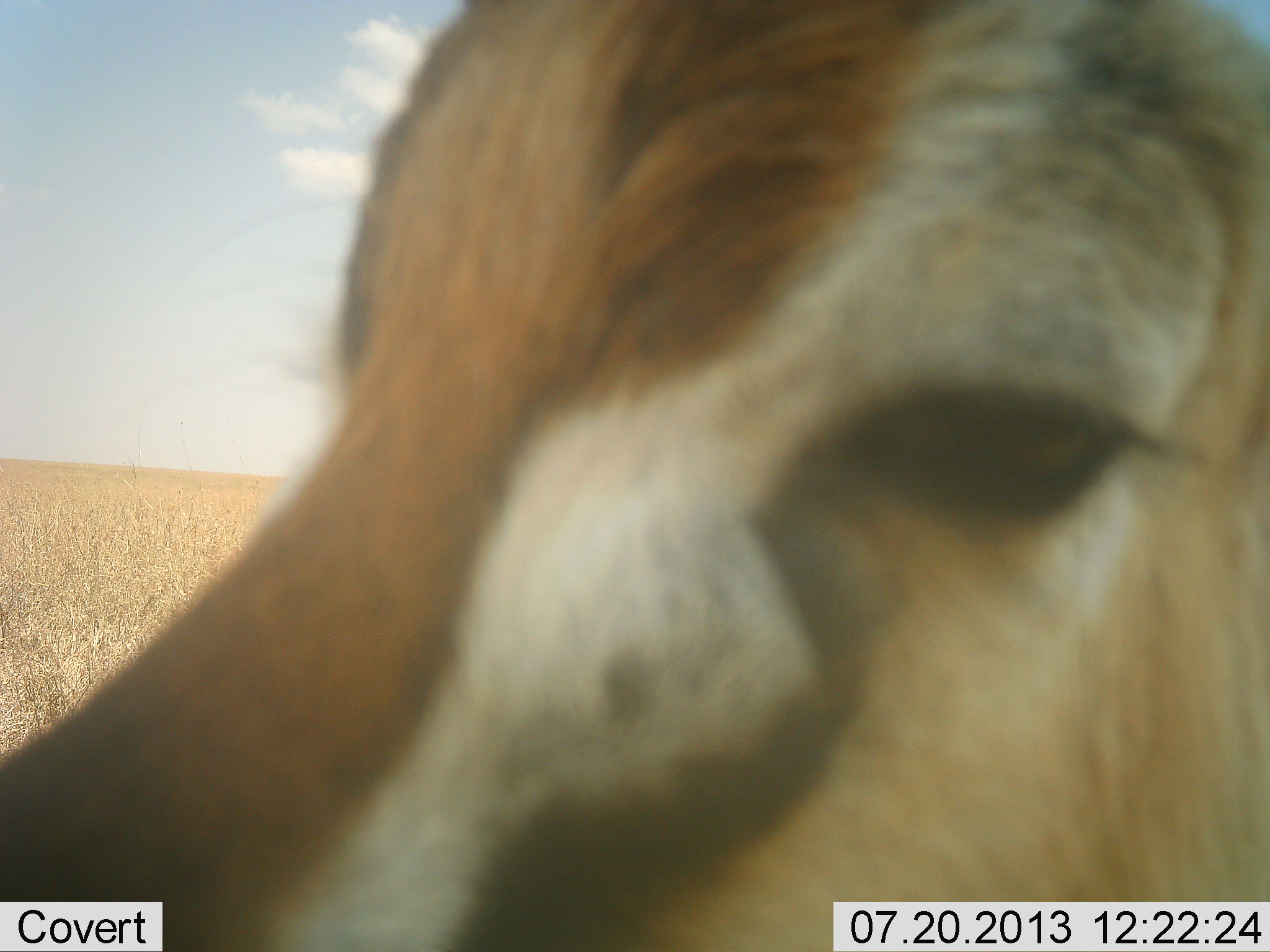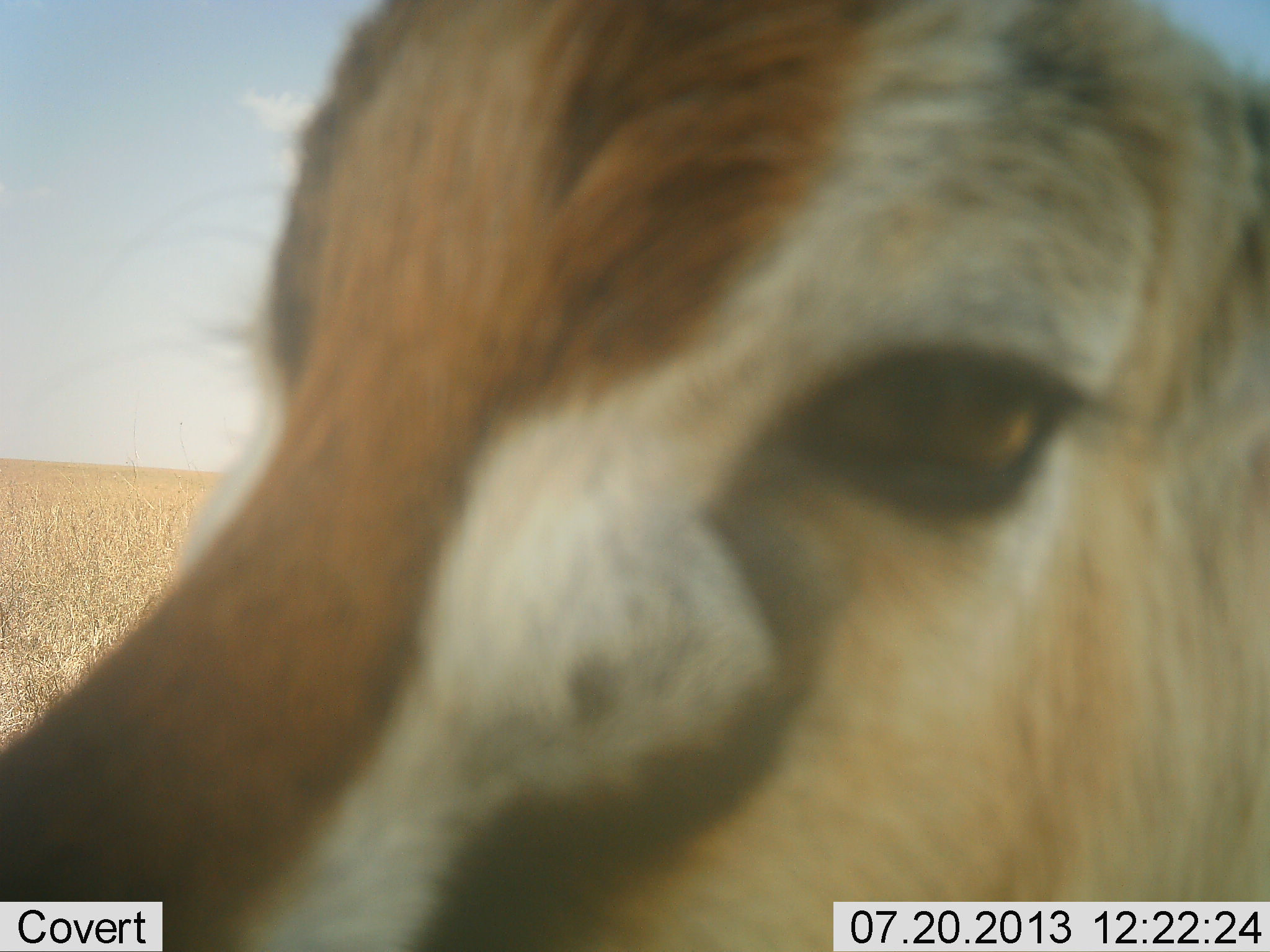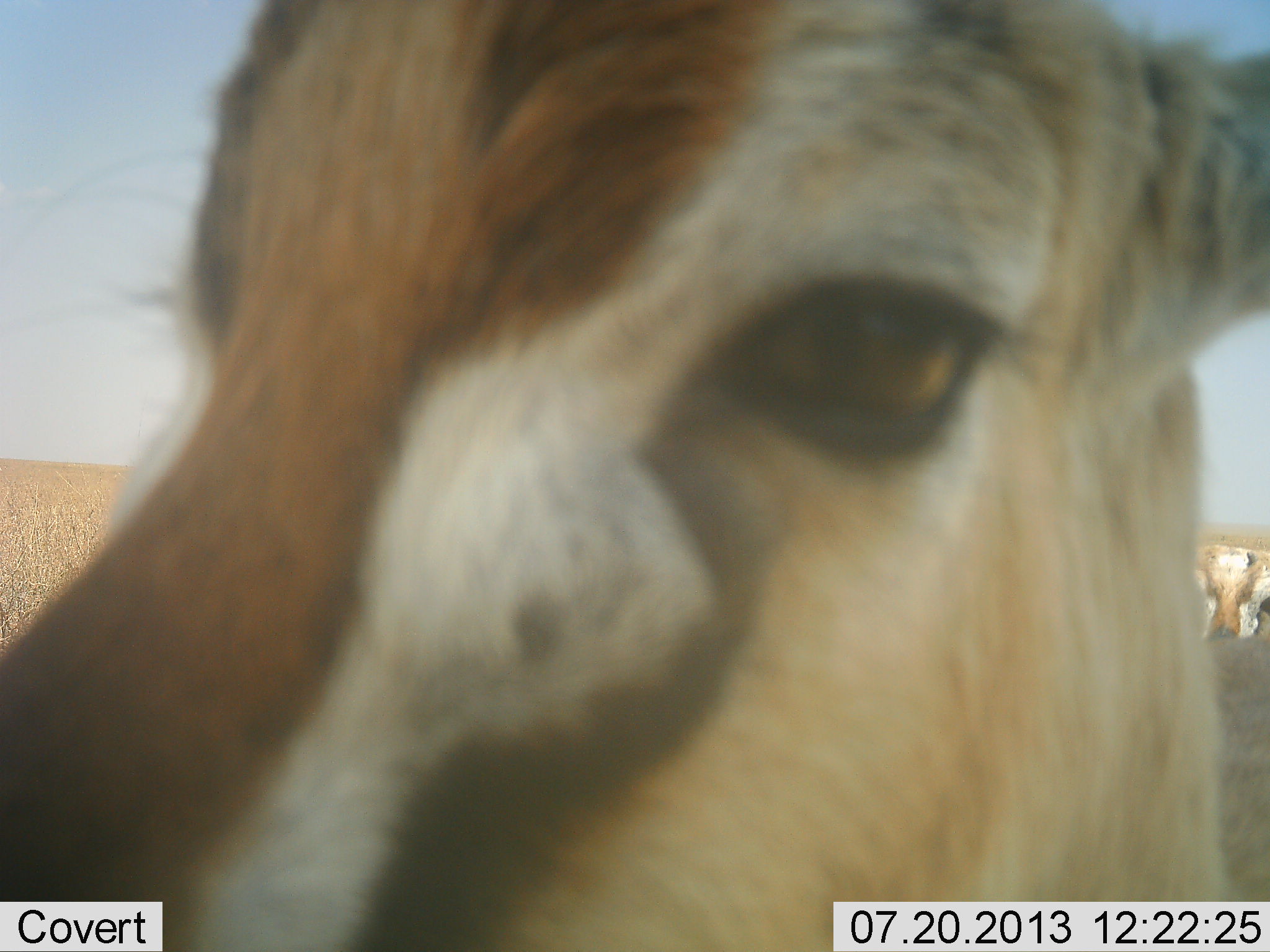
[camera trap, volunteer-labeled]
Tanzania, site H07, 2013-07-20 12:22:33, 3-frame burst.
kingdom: Animalia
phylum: Chordata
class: Mammalia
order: Artiodactyla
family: Bovidae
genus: Eudorcas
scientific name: Eudorcas thomsonii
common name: thomson's gazelle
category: gazellethomsons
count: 1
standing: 100%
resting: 0%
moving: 0%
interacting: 0%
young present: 10%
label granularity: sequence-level